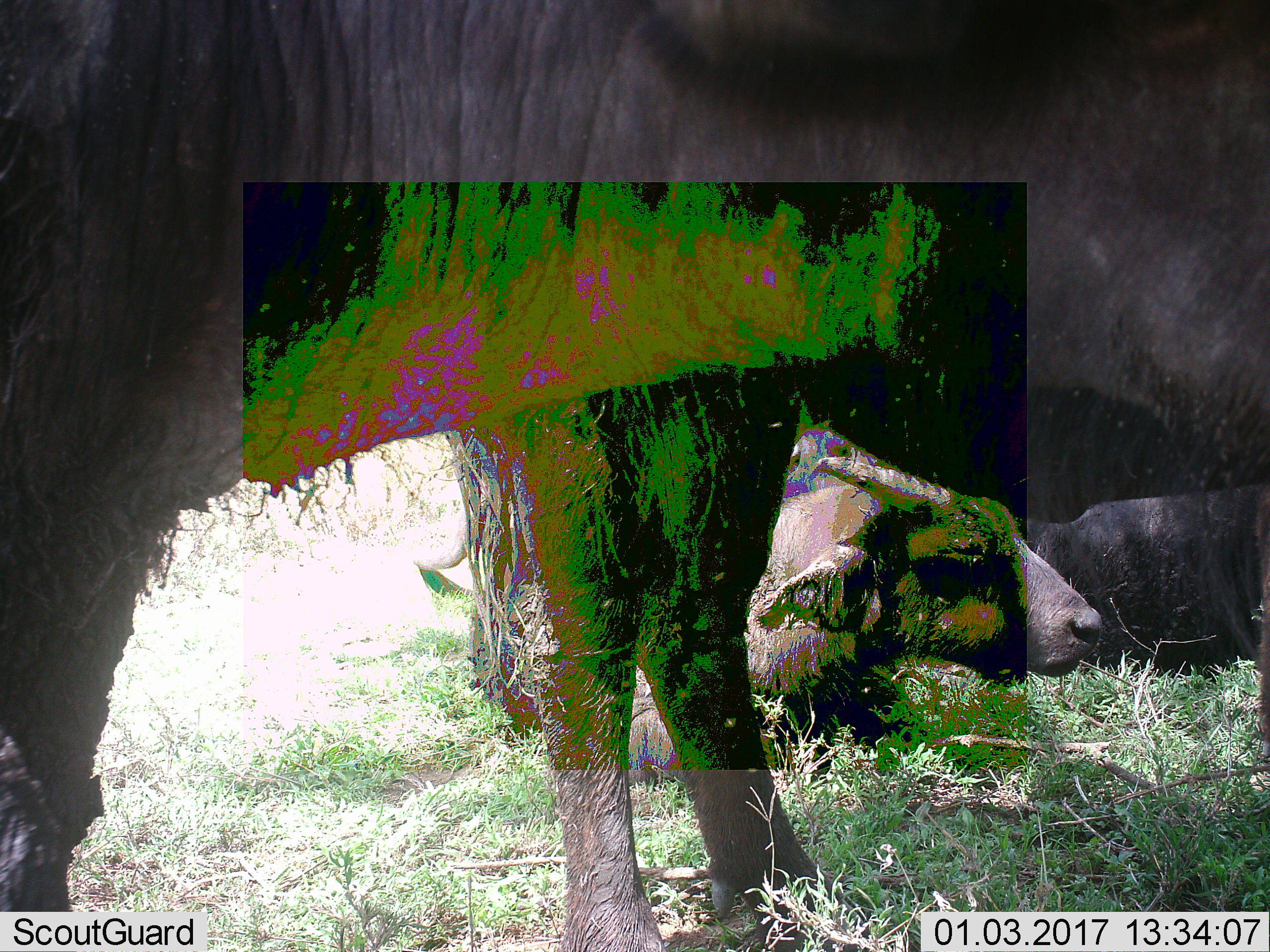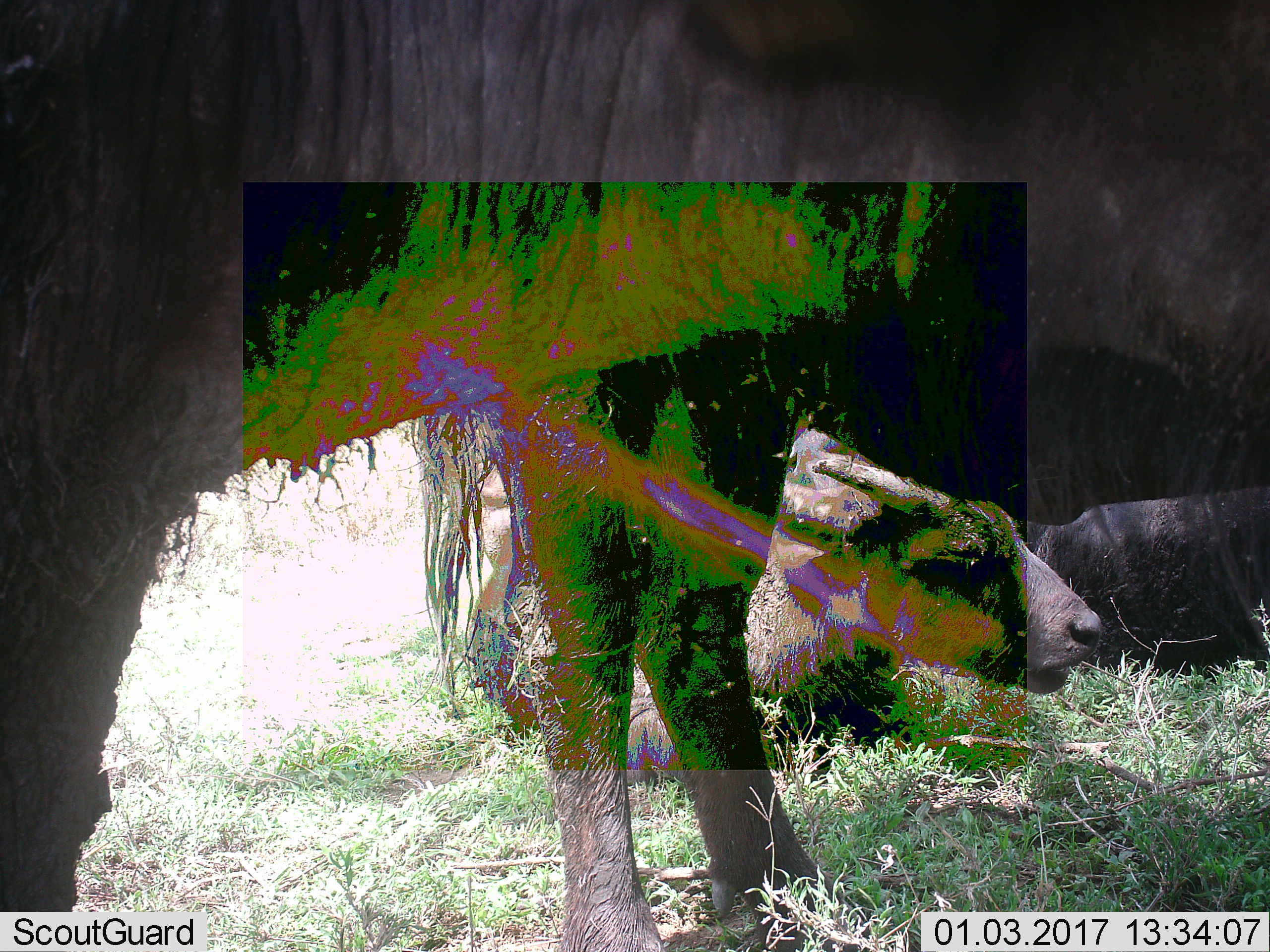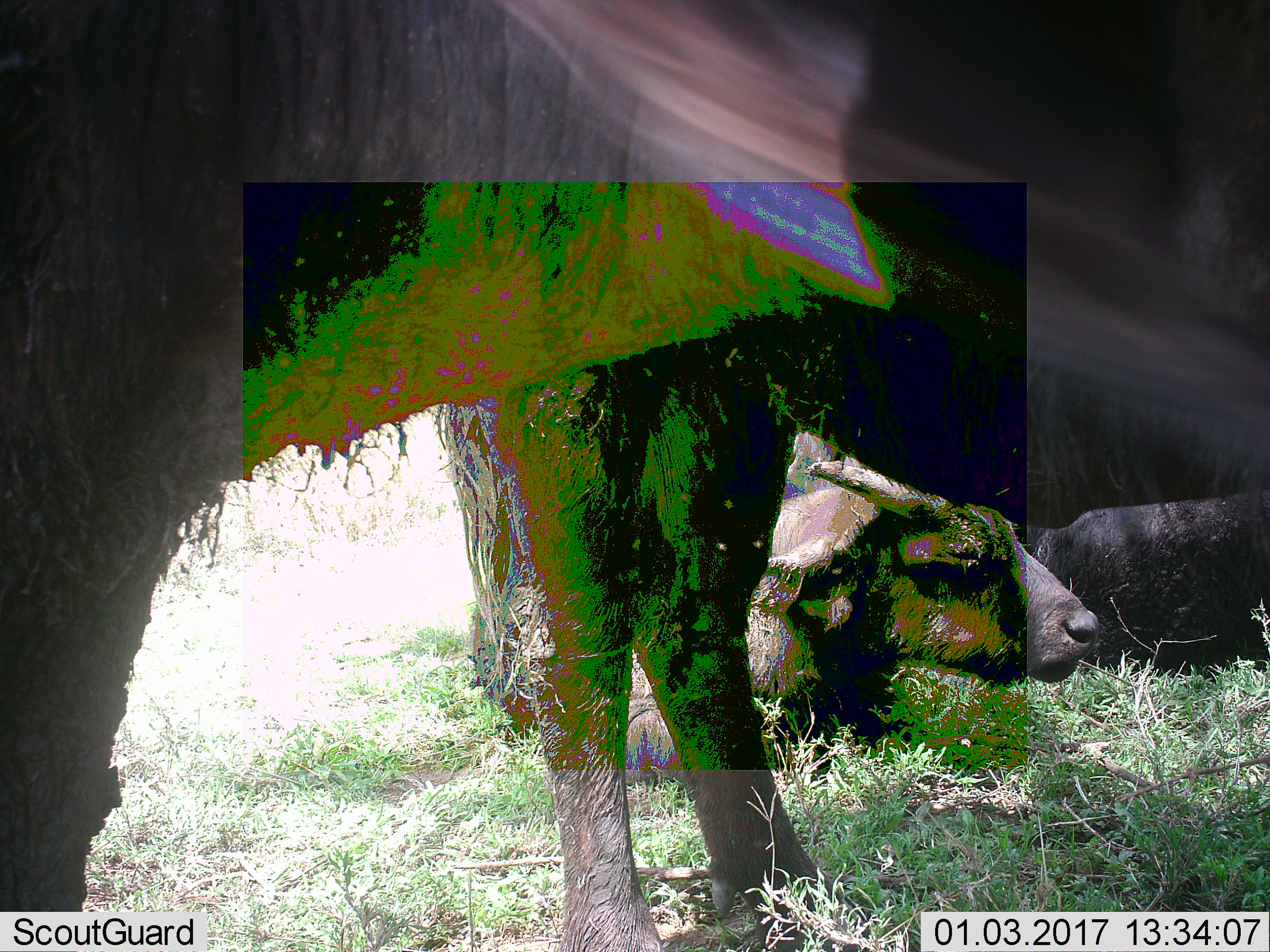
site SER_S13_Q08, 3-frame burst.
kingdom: Animalia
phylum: Chordata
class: Mammalia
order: Artiodactyla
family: Bovidae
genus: Syncerus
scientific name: Syncerus caffer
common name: african buffalo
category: buffalo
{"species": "buffalo (african buffalo) (Syncerus caffer)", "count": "3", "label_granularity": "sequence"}